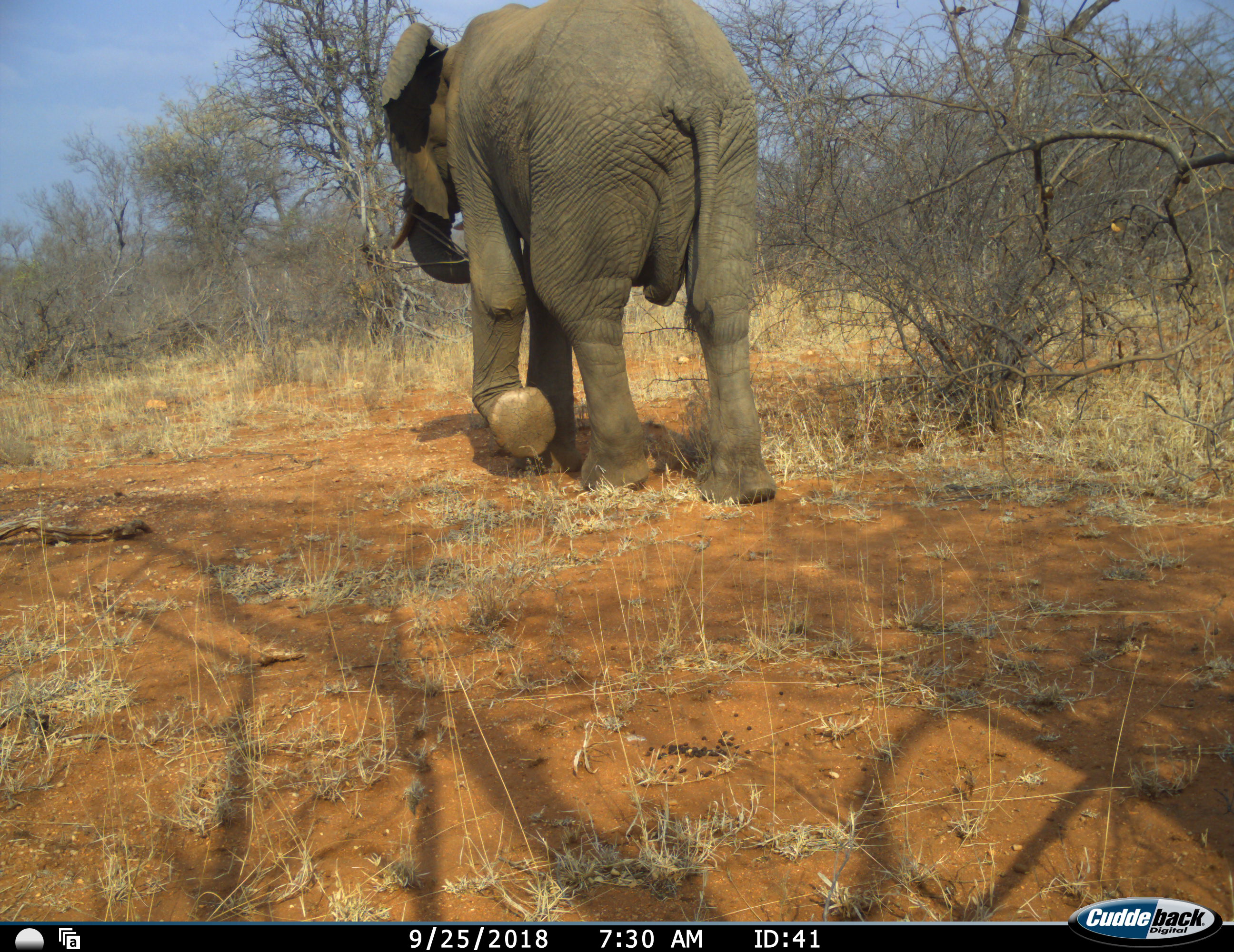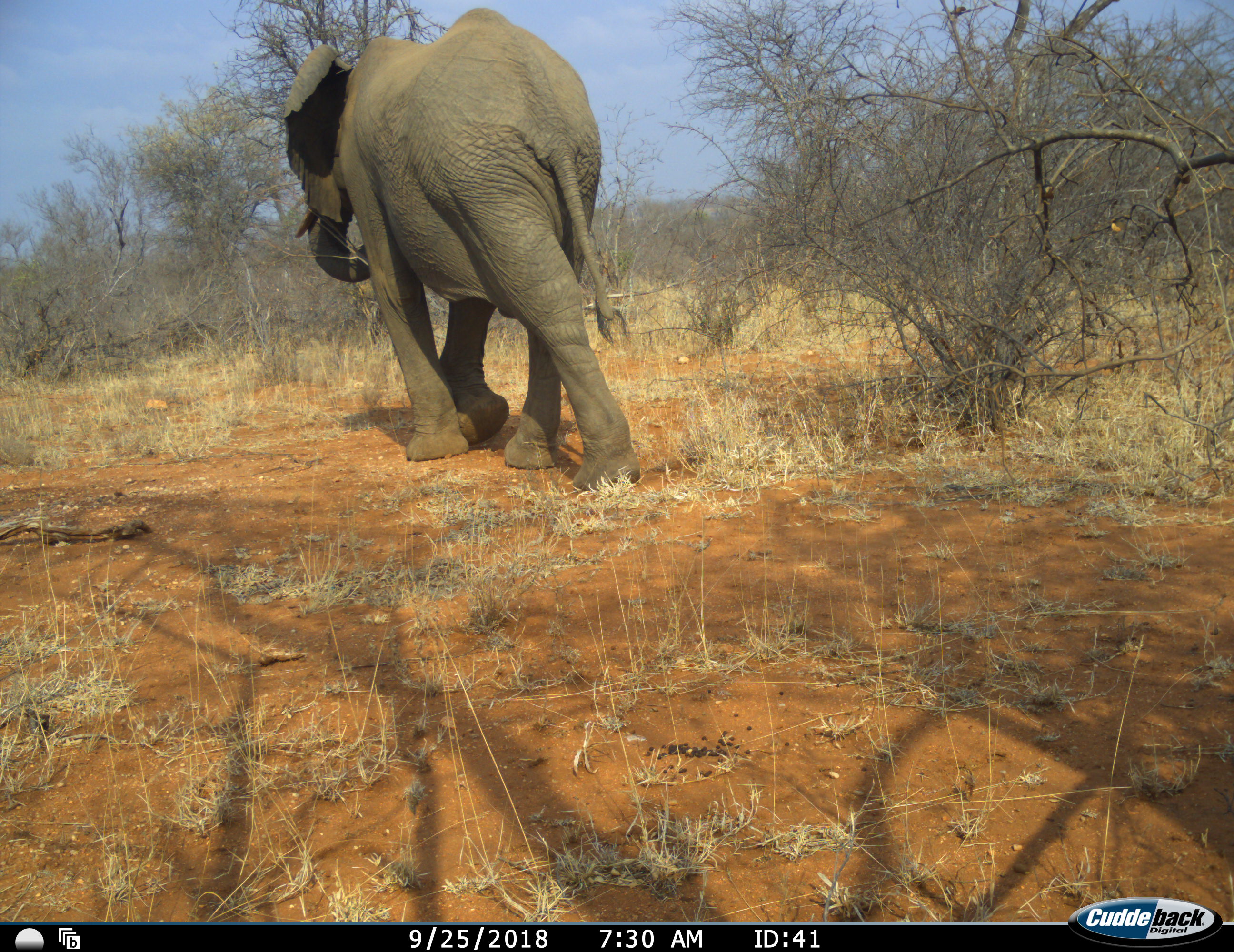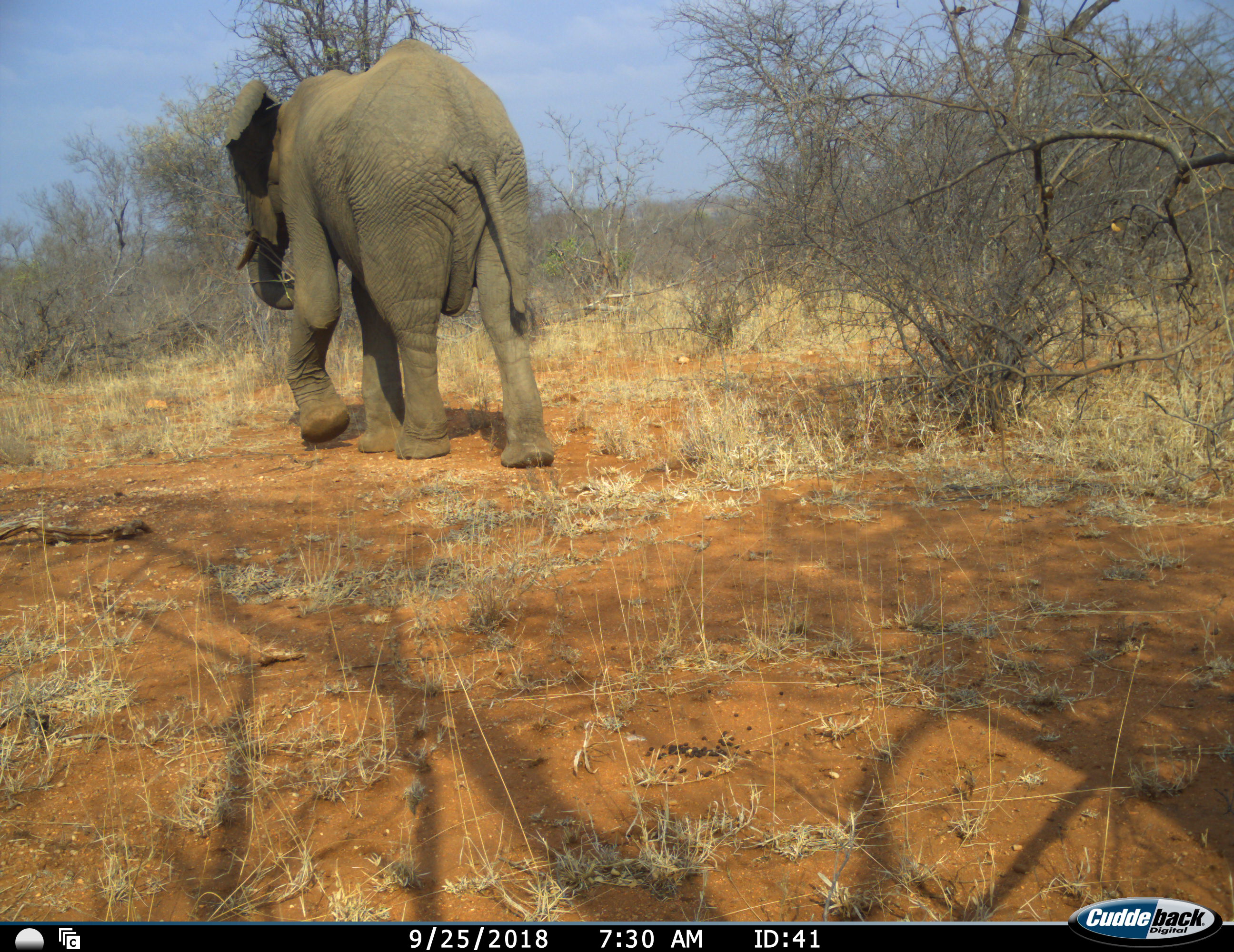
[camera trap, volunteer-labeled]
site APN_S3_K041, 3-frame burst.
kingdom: Animalia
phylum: Chordata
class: Mammalia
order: Proboscidea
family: Elephantidae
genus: Loxodonta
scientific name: Loxodonta africana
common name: african bush elephant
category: elephant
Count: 1.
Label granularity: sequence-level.